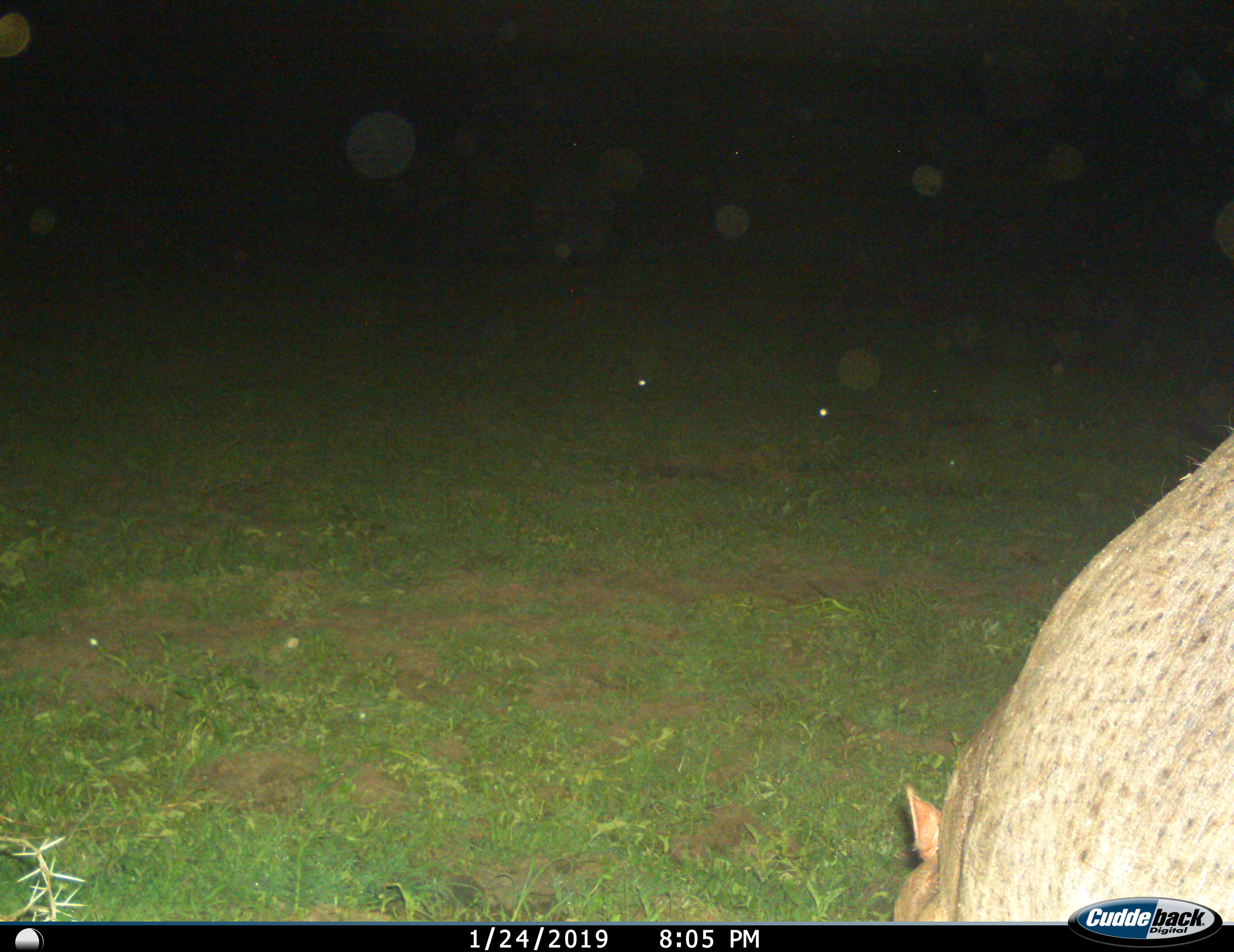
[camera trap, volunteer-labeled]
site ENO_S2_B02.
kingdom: Animalia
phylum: Chordata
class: Mammalia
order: Artiodactyla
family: Hippopotamidae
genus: Hippopotamus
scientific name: Hippopotamus amphibius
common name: hippopotamus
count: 1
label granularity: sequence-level